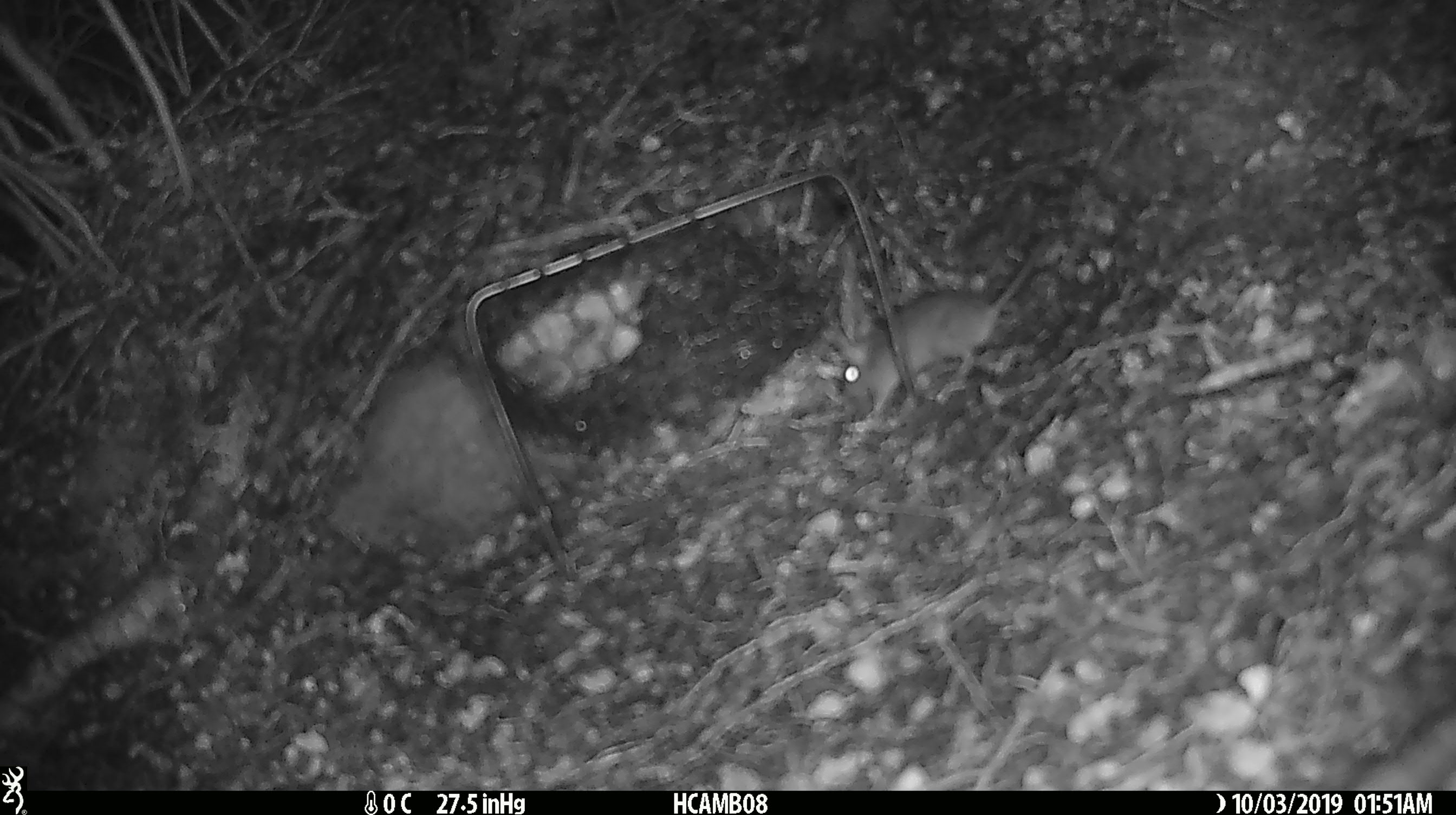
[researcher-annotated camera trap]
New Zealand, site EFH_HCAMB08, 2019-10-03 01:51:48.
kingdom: Animalia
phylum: Chordata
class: Mammalia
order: Rodentia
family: Muridae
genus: Mus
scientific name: Mus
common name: mouse